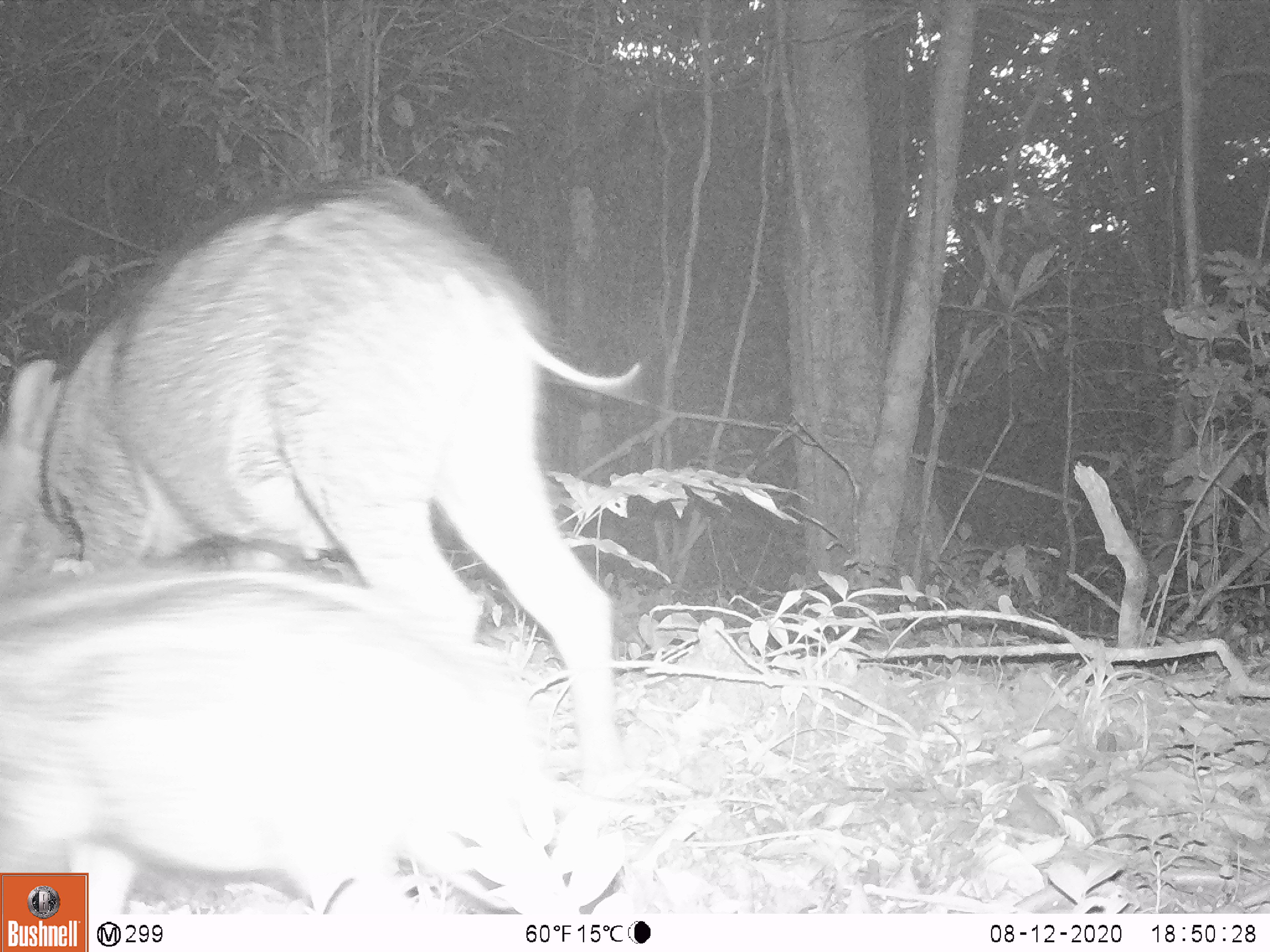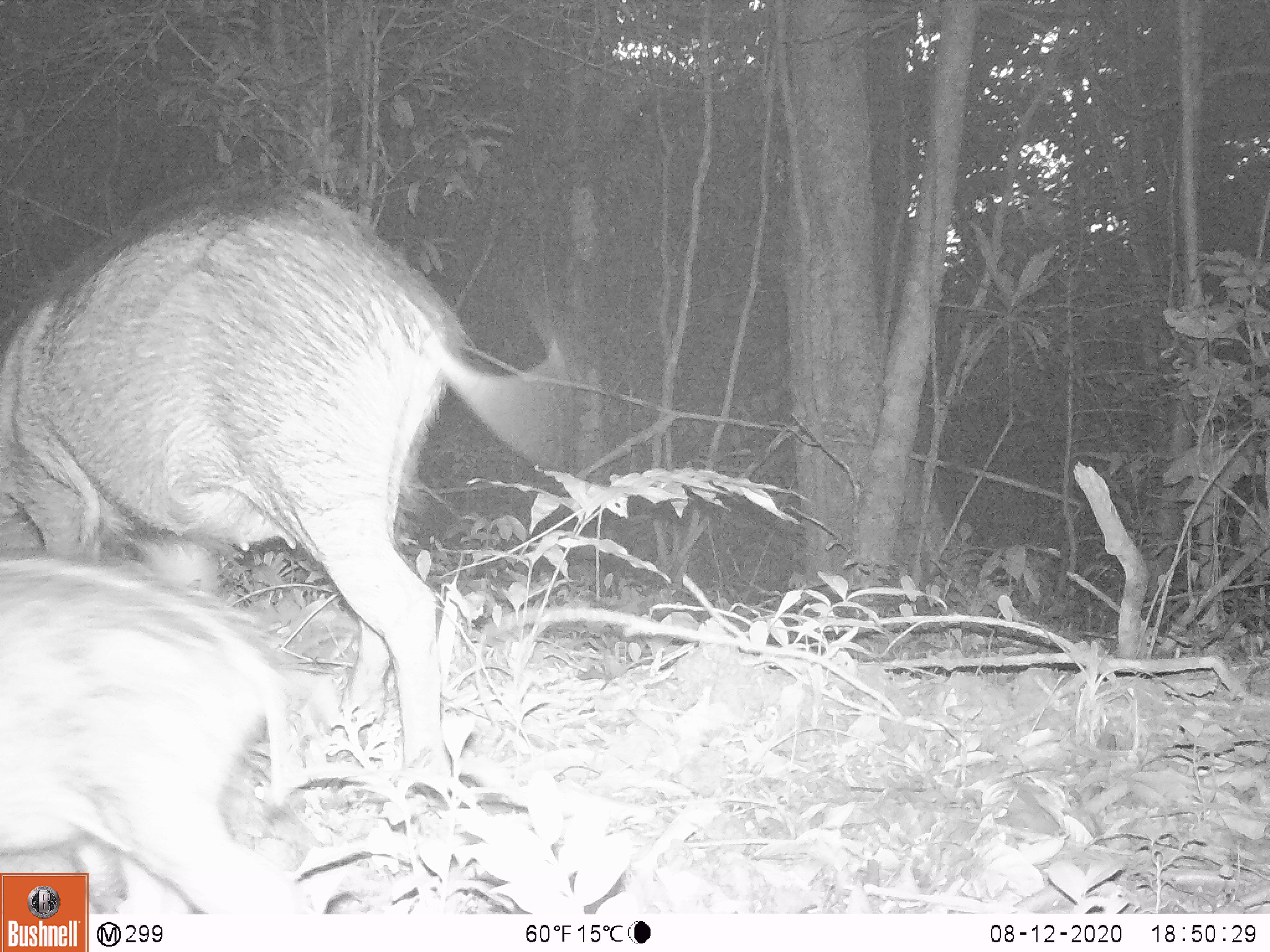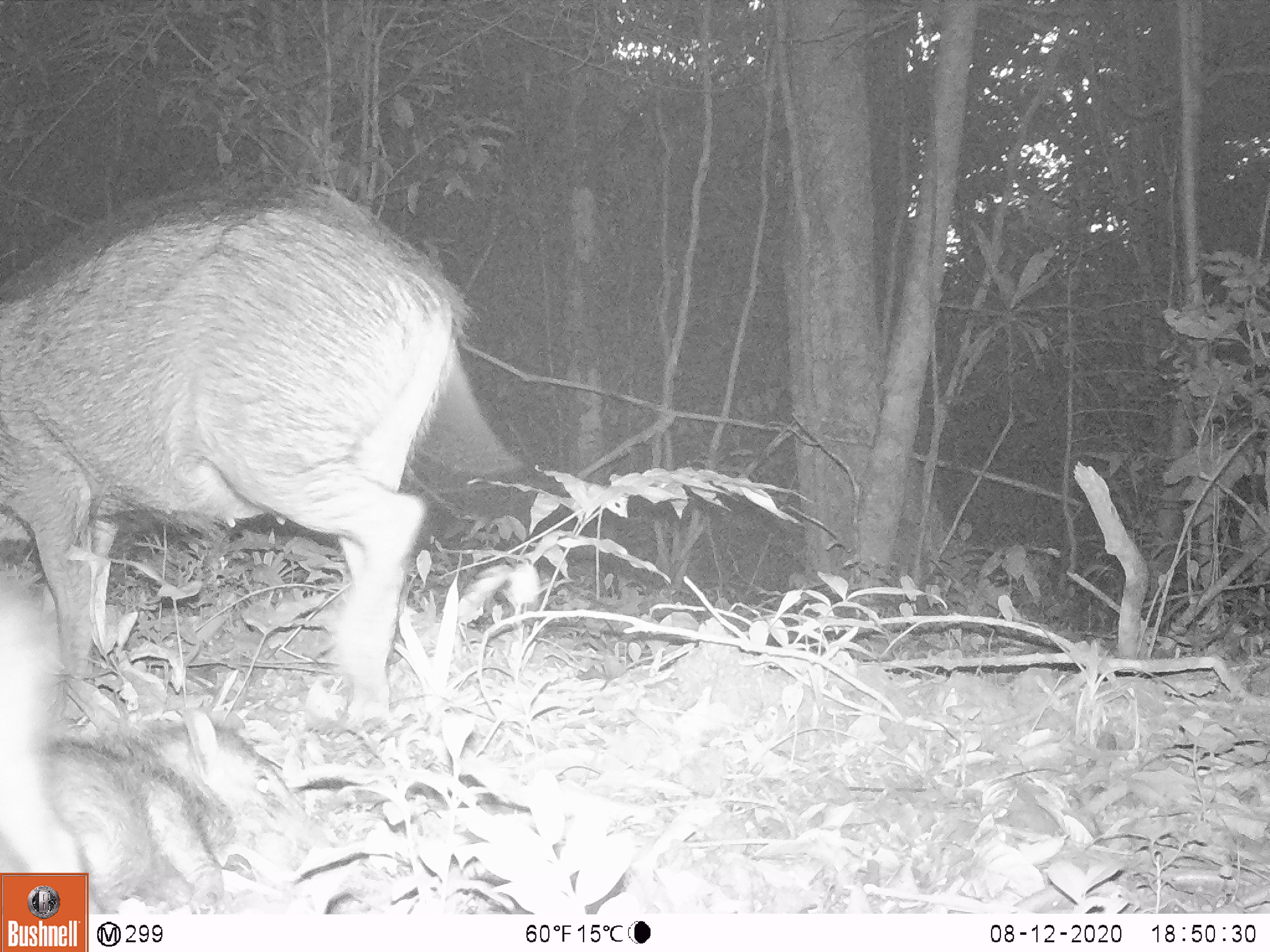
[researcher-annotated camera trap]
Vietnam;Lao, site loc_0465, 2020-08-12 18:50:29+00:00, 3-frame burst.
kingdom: Animalia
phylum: Chordata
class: Mammalia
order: Artiodactyla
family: Suidae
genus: Sus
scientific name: Sus scrofa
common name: eurasian wild pig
Eurasian wild pig (Sus scrofa). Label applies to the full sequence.